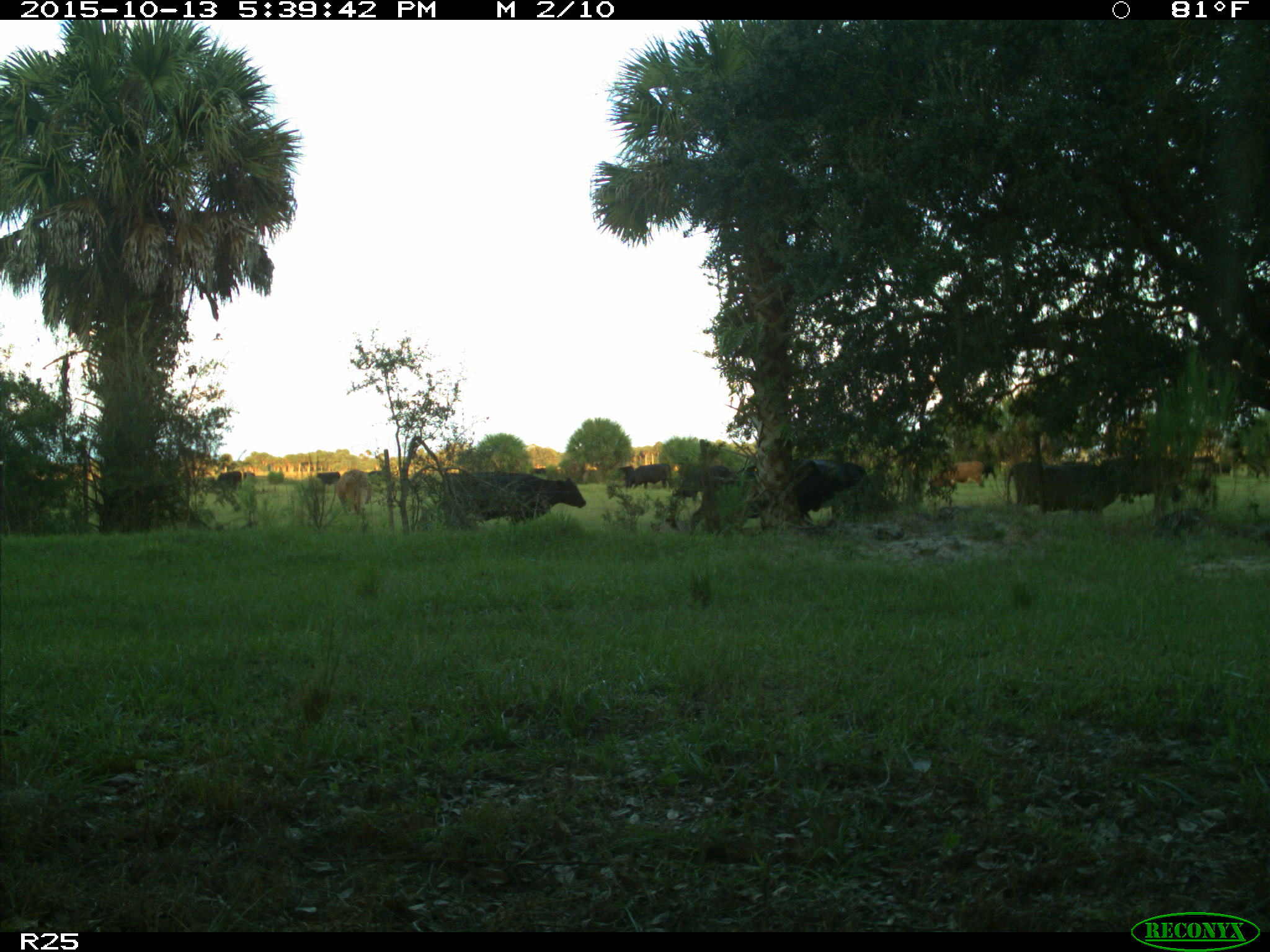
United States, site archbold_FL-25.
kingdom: Animalia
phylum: Chordata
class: Mammalia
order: Artiodactyla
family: Bovidae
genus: Bos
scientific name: Bos taurus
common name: domestic cow